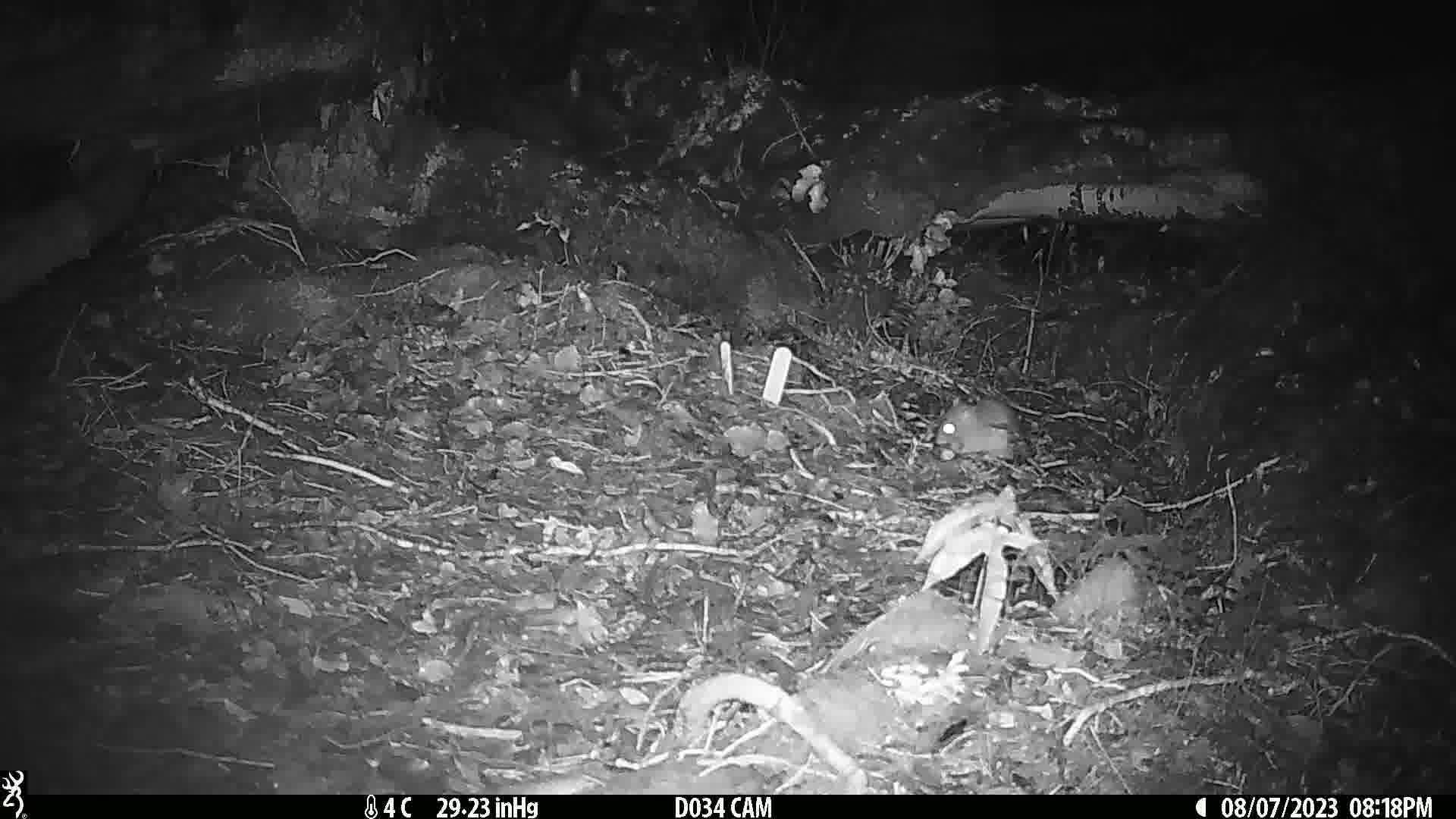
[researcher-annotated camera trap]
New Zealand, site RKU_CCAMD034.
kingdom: Animalia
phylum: Chordata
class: Mammalia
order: Rodentia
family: Muridae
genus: Rattus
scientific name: Rattus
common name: rat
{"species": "rat (Rattus)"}